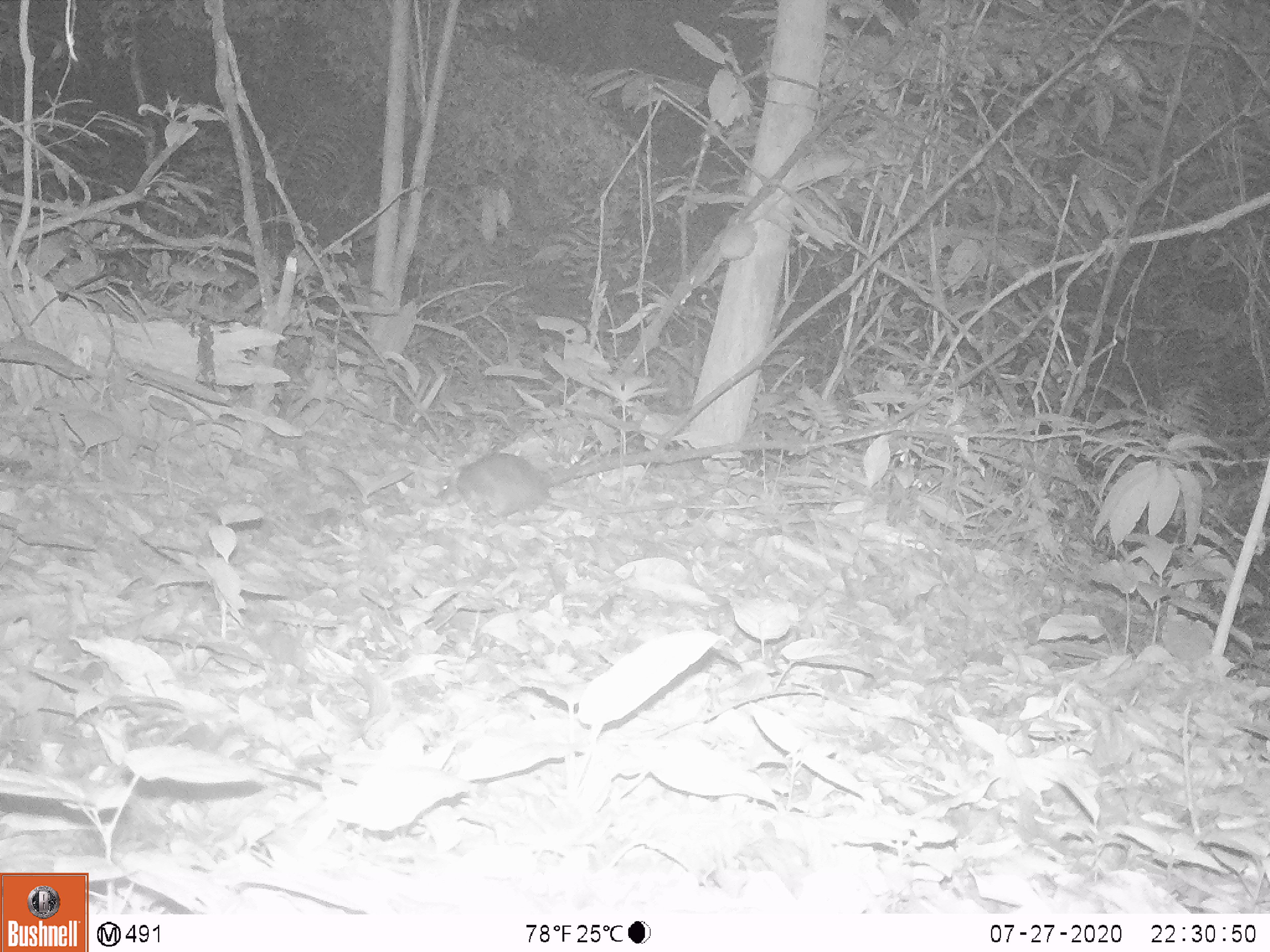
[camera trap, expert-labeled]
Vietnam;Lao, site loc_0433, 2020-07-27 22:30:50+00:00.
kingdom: Animalia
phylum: Chordata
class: Mammalia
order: Rodentia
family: Muridae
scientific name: Muridae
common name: old-world mice and rats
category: unidentified murid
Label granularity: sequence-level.